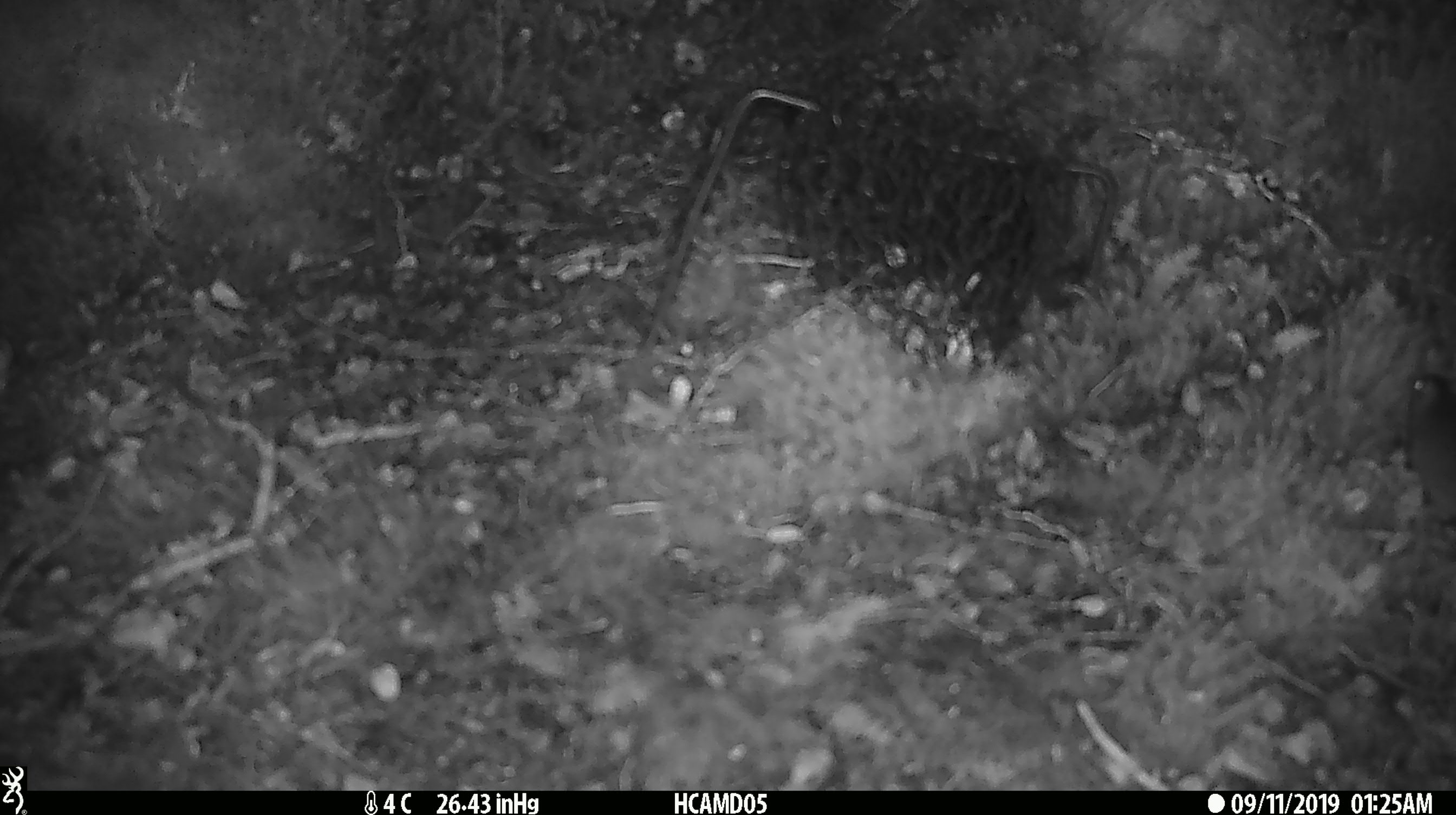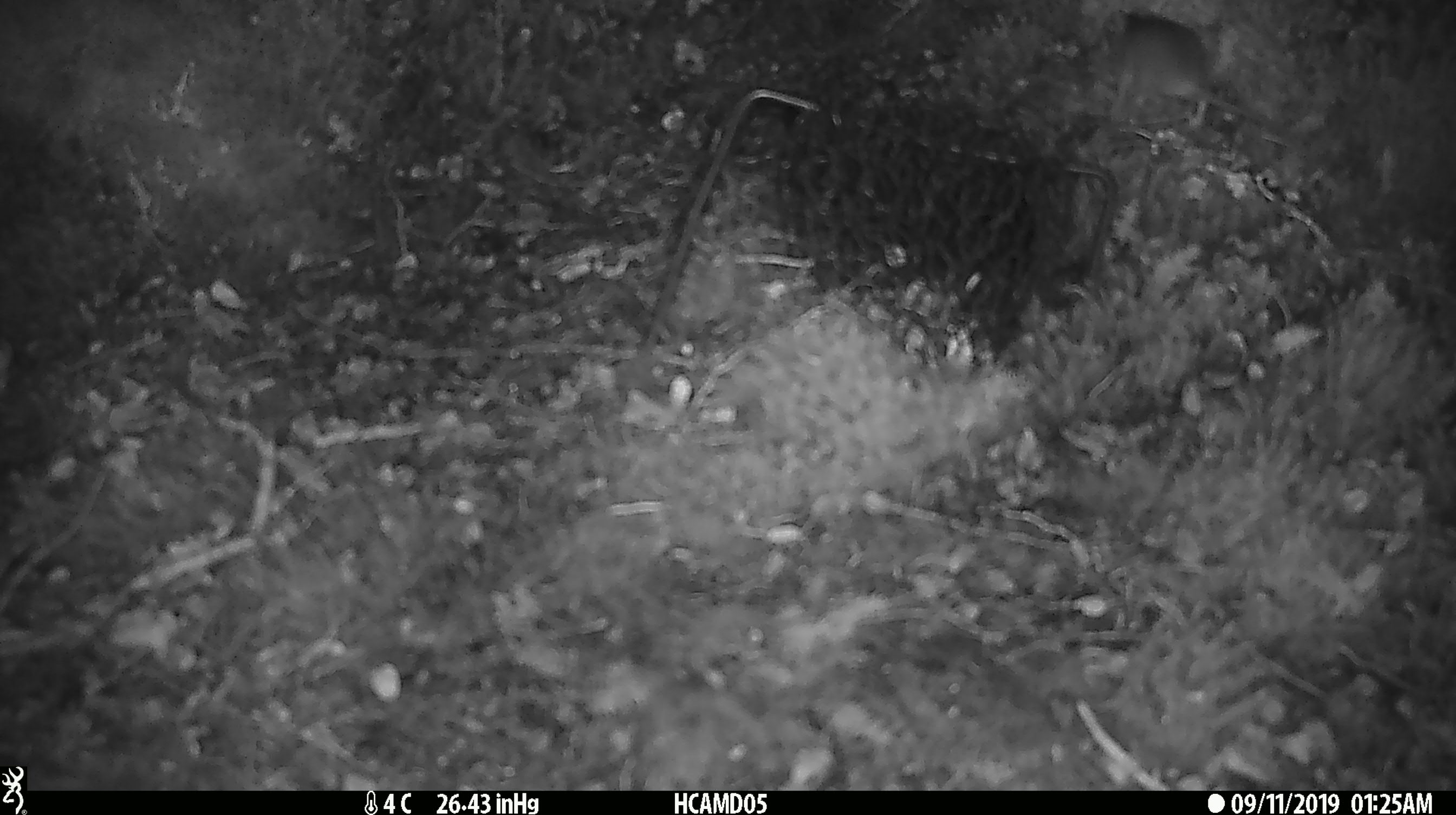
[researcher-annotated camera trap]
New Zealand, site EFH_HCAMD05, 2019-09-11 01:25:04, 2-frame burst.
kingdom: Animalia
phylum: Chordata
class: Mammalia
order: Rodentia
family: Muridae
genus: Mus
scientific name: Mus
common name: mouse